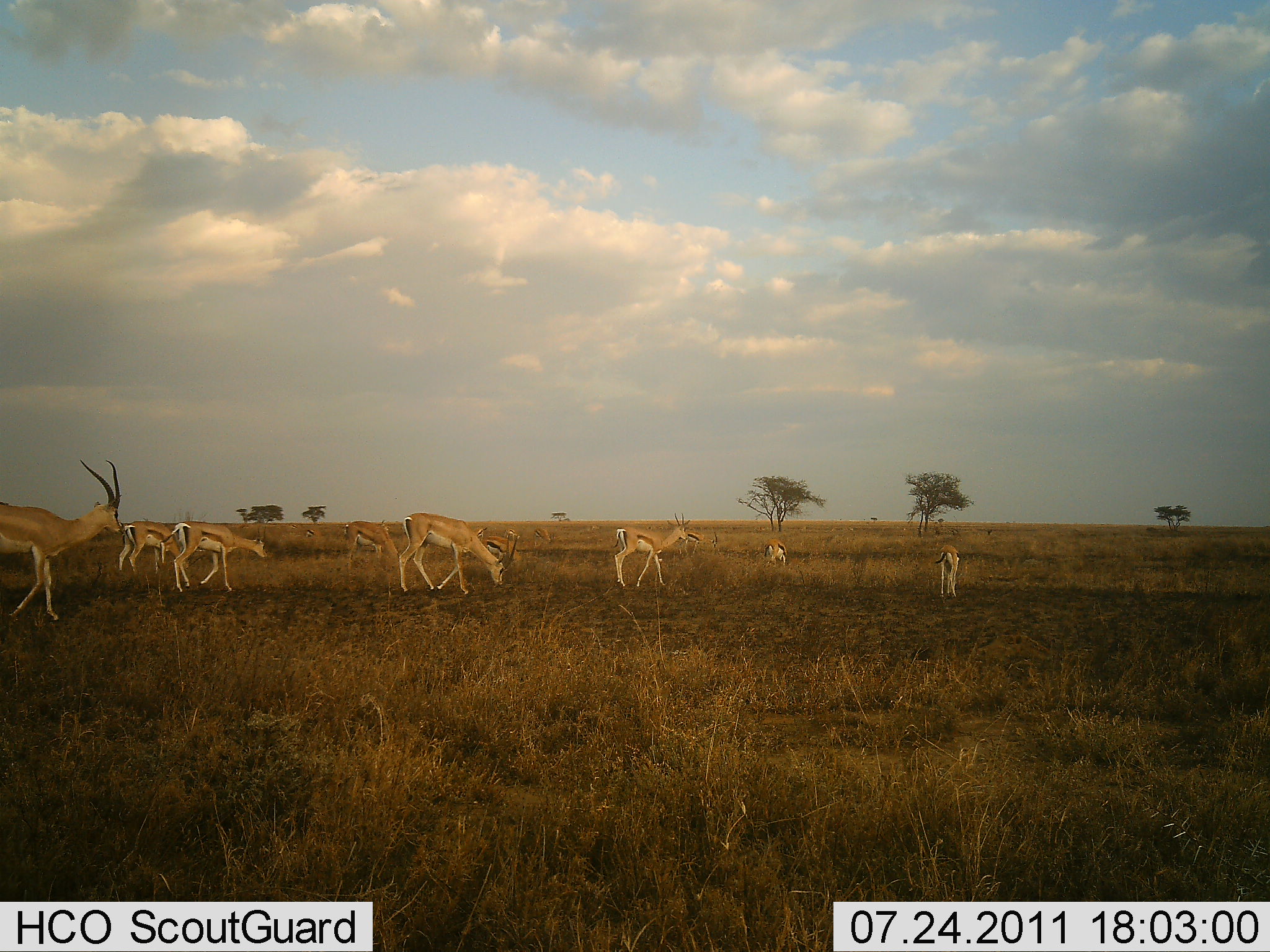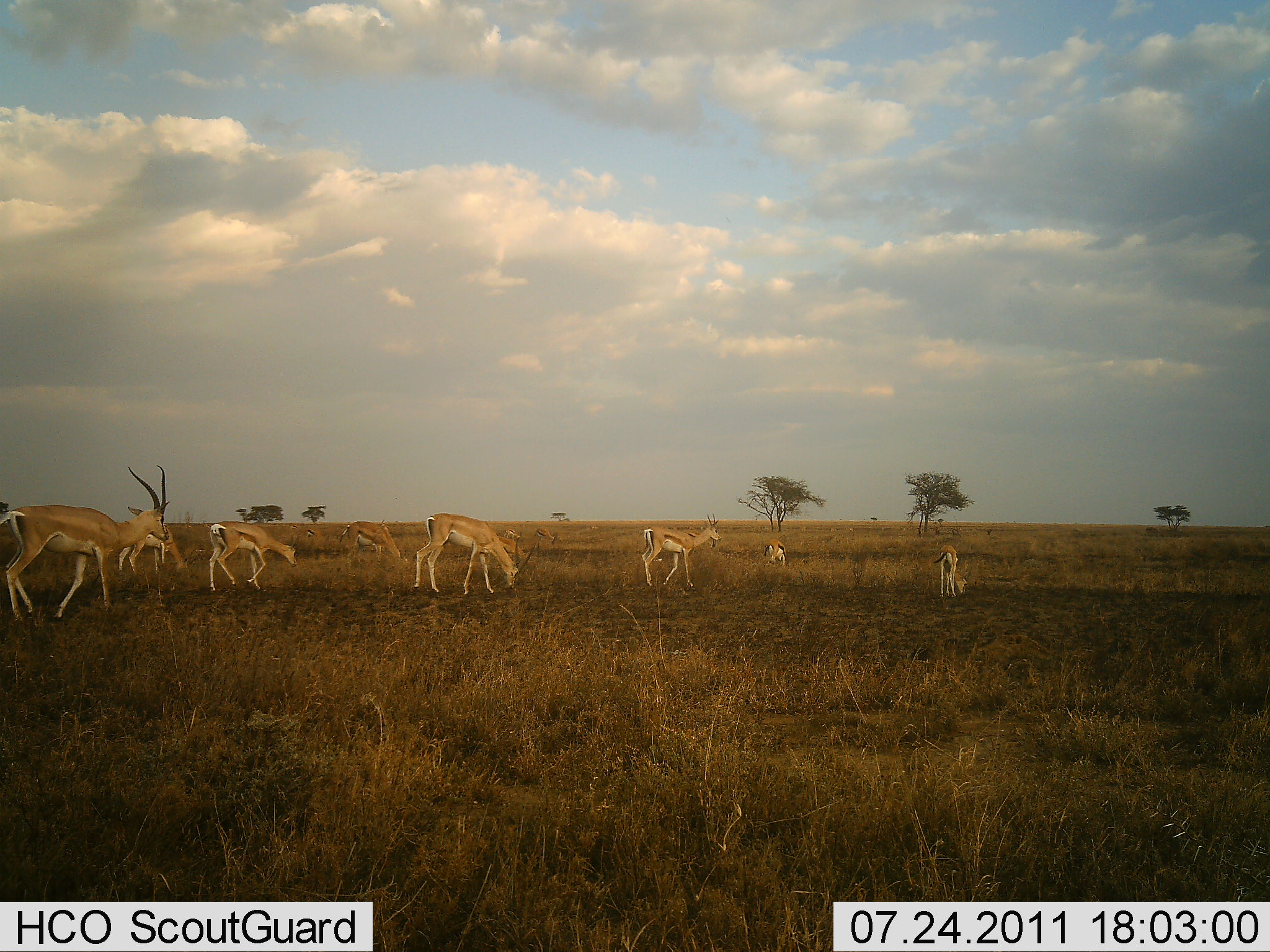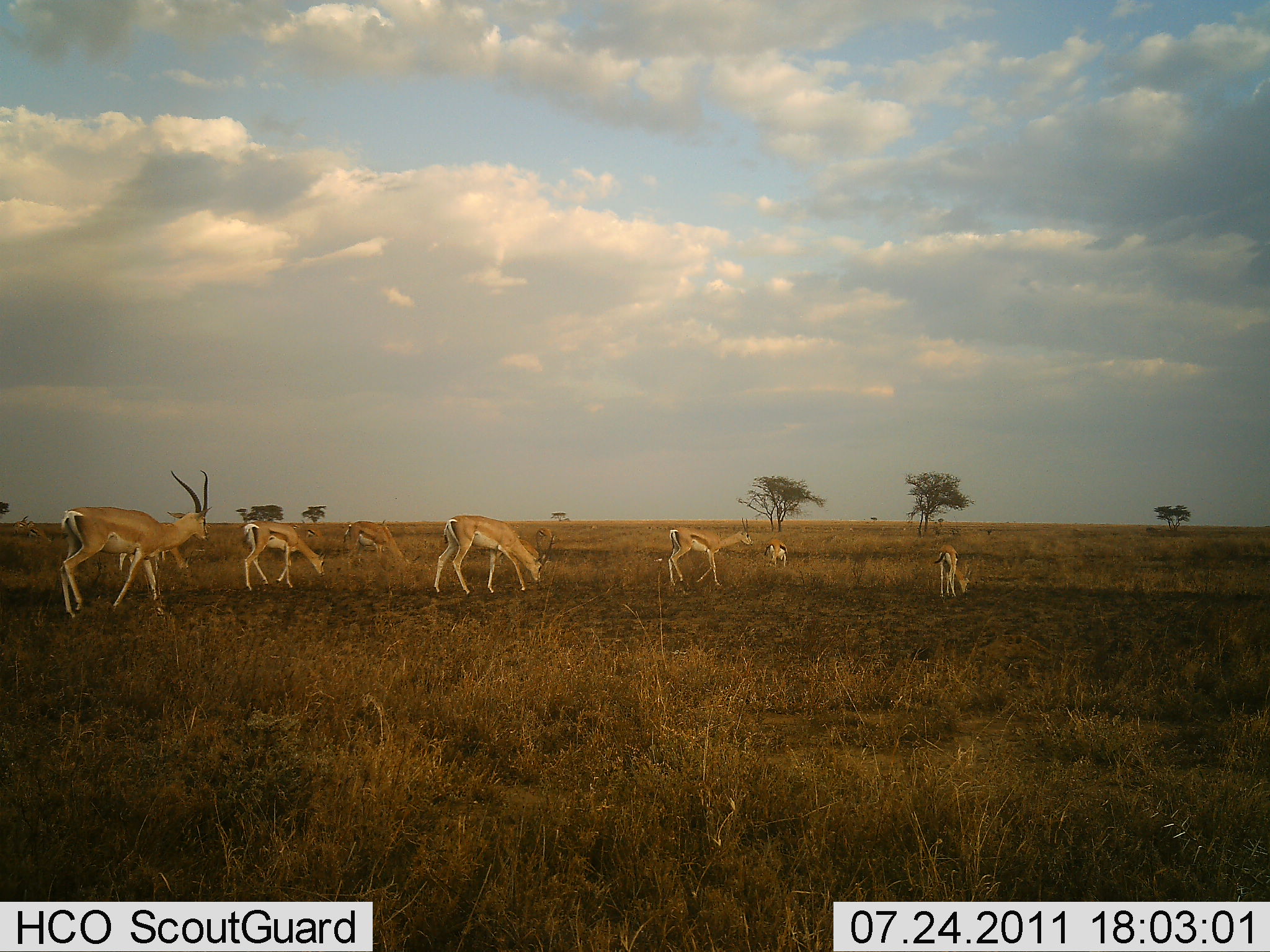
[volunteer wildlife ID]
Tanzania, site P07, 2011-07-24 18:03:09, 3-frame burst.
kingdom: Animalia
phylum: Chordata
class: Mammalia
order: Artiodactyla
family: Bovidae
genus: Nanger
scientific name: Nanger granti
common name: grant's gazelle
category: gazellegrants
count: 8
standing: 7%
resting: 0%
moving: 73%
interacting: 0%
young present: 13%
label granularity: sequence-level